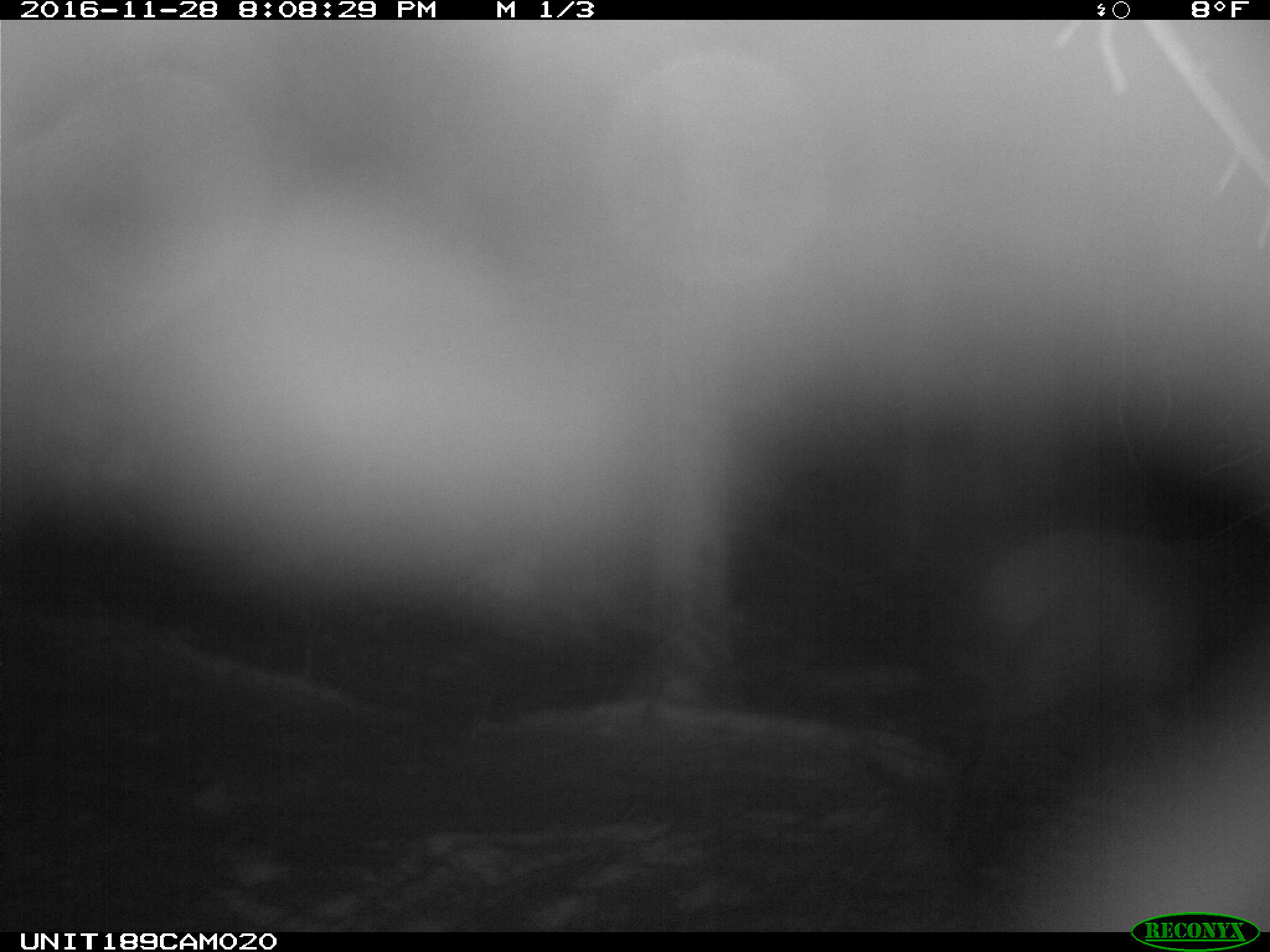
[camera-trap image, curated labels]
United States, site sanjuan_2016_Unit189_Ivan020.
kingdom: Animalia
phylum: Chordata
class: Mammalia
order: Artiodactyla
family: Cervidae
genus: Cervus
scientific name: Cervus elaphus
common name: red deer